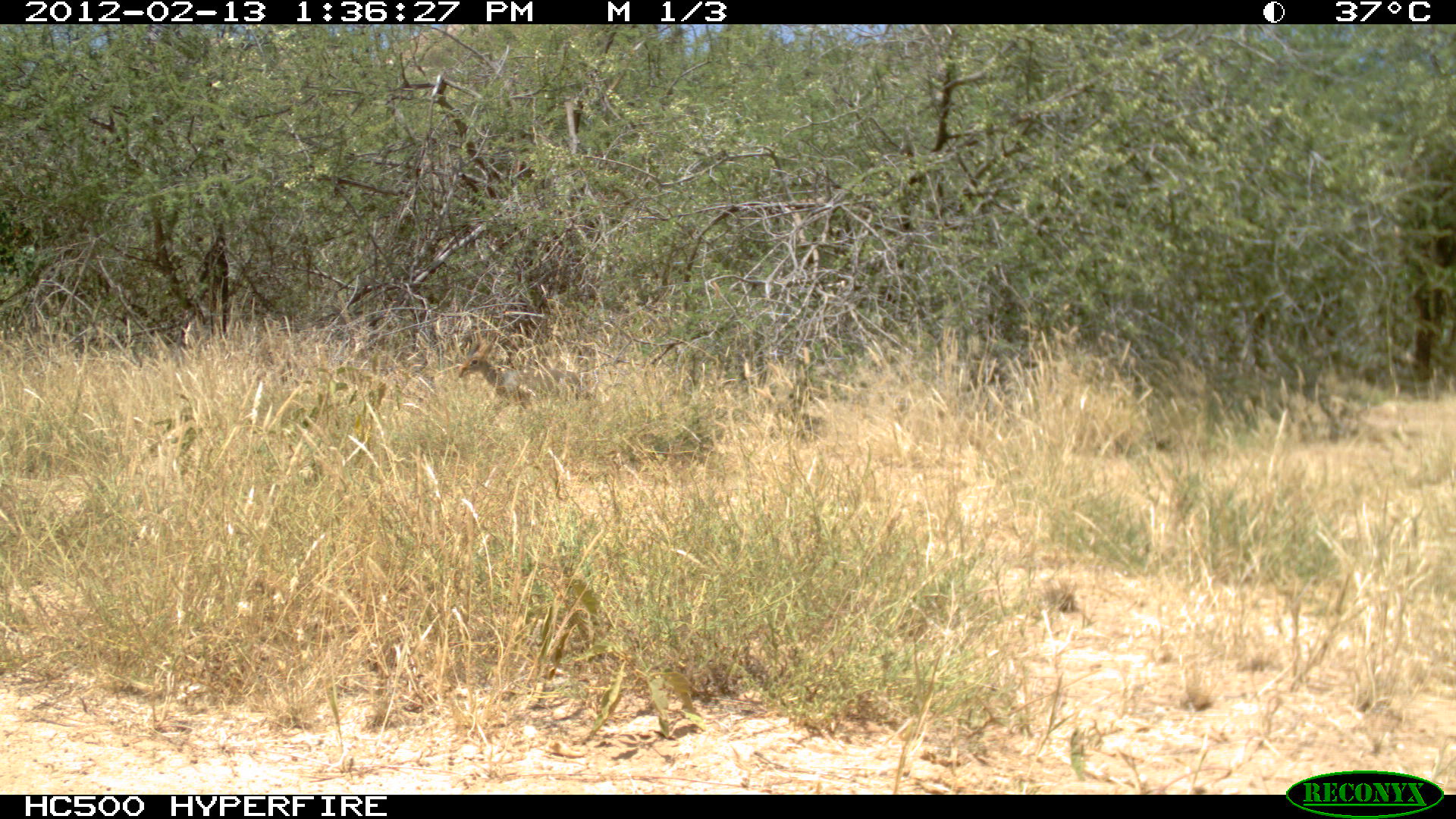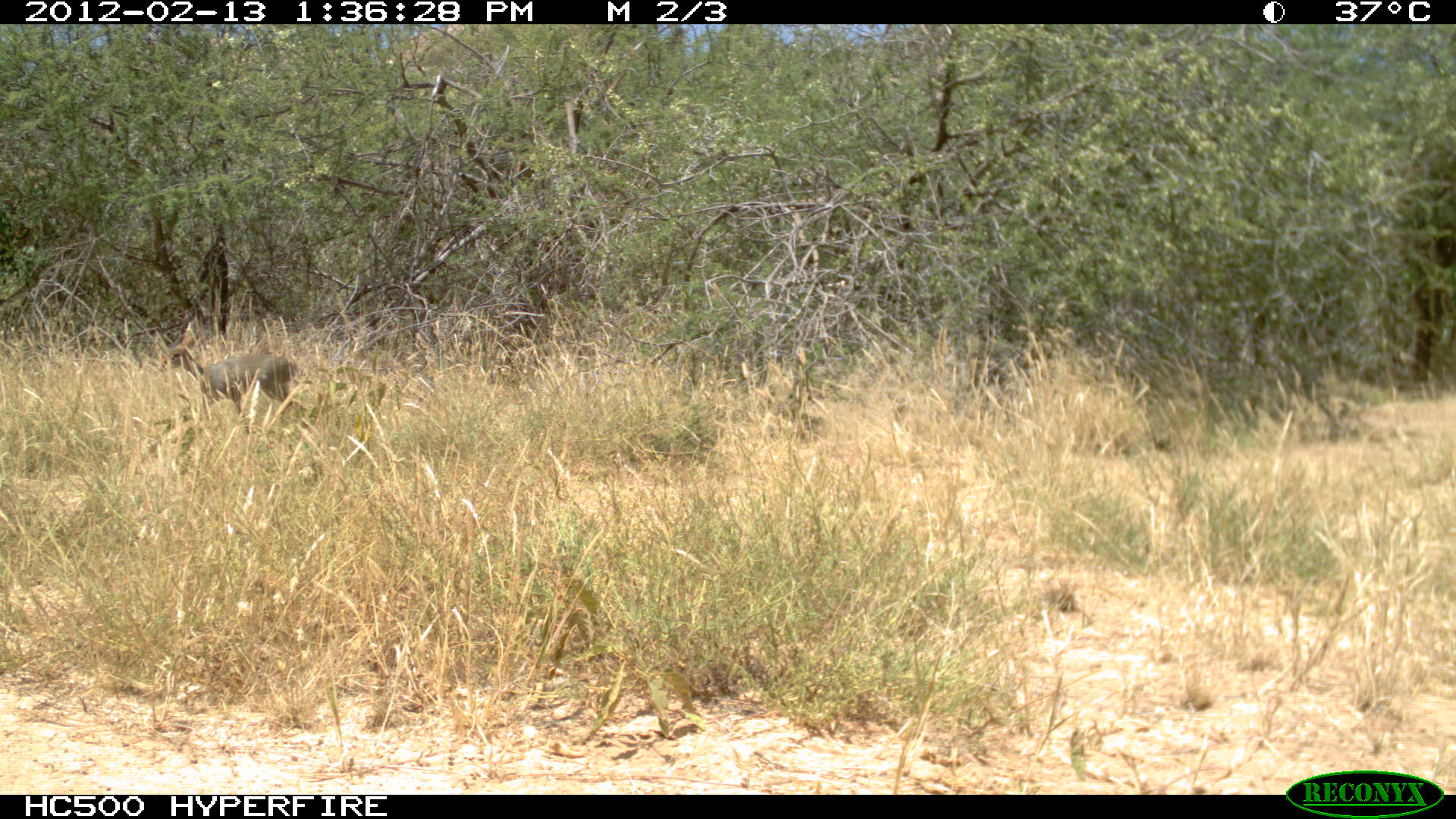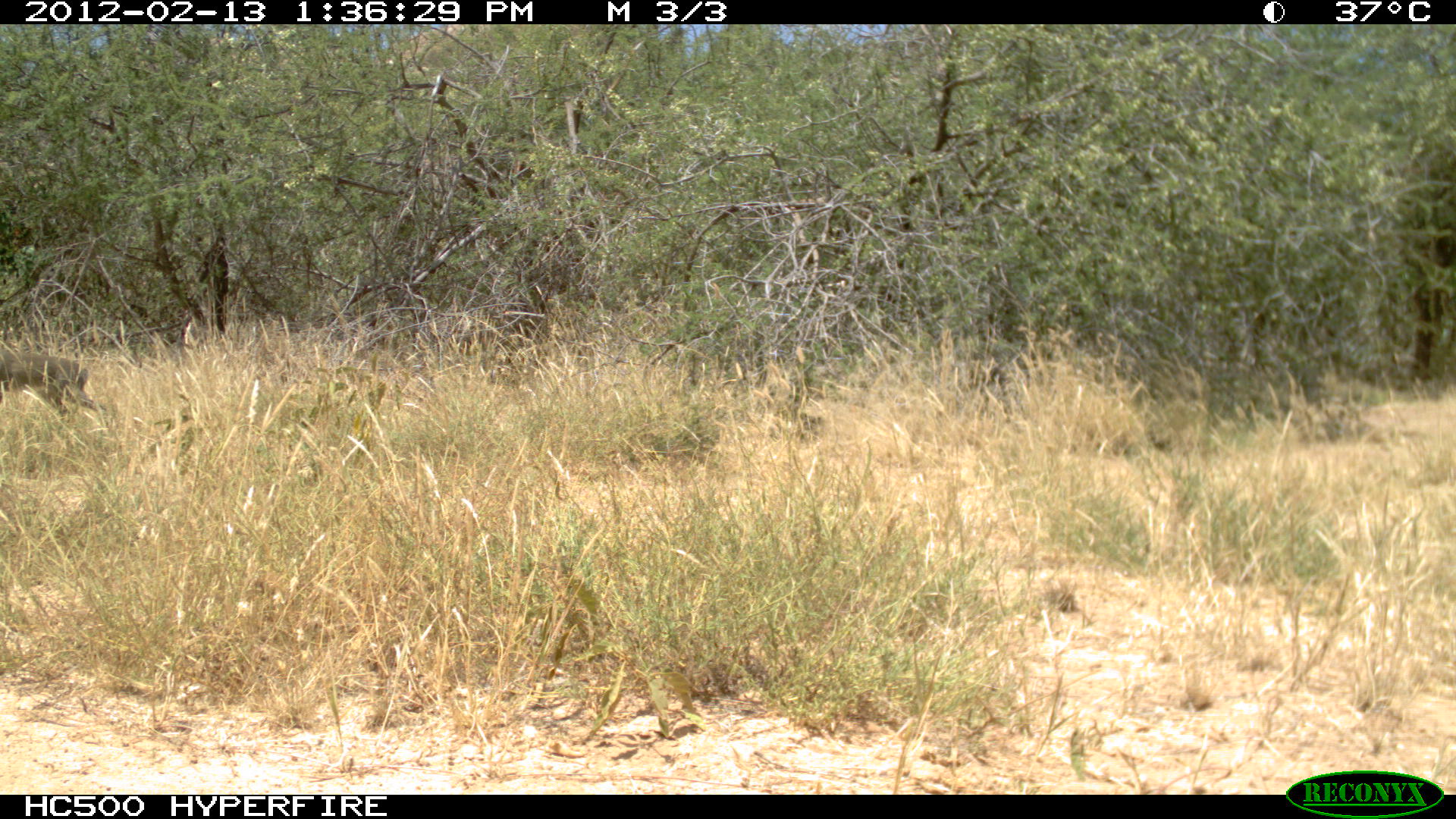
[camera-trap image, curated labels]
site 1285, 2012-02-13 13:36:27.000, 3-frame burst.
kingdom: Animalia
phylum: Chordata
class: Mammalia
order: Artiodactyla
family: Bovidae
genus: Madoqua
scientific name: Madoqua guentheri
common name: günther's dik-dik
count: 1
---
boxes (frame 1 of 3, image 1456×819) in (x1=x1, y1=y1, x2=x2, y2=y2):
madoqua guentheri: (x1=456, y1=333, x2=591, y2=426)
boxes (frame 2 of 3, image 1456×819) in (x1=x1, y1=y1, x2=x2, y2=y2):
madoqua guentheri: (x1=158, y1=333, x2=300, y2=438)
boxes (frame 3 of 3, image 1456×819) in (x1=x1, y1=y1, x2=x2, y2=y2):
madoqua guentheri: (x1=0, y1=351, x2=107, y2=426)